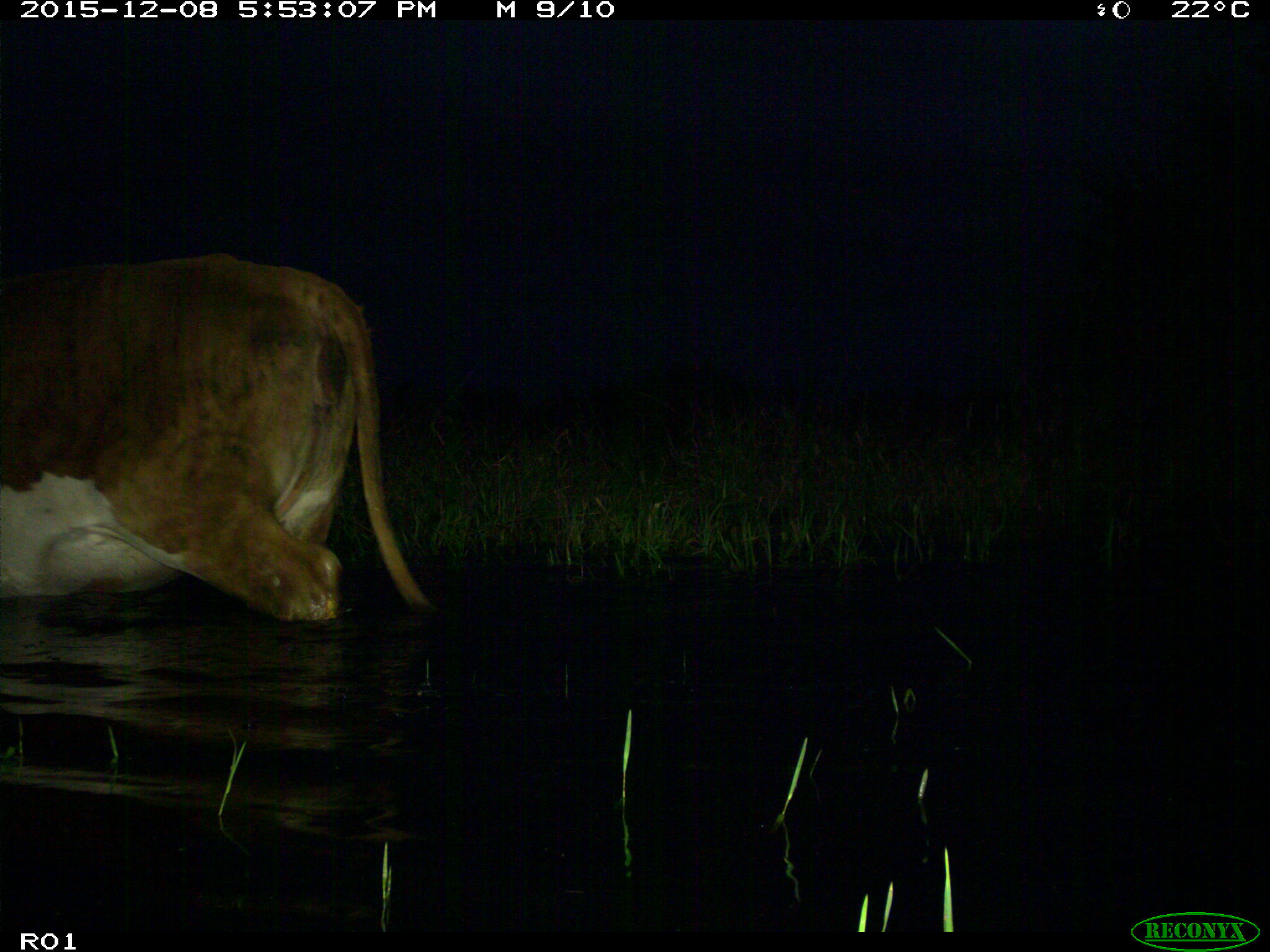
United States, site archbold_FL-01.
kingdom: Animalia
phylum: Chordata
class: Mammalia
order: Artiodactyla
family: Bovidae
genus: Bos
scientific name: Bos taurus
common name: domestic cow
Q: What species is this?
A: Bos taurus (domestic cow).